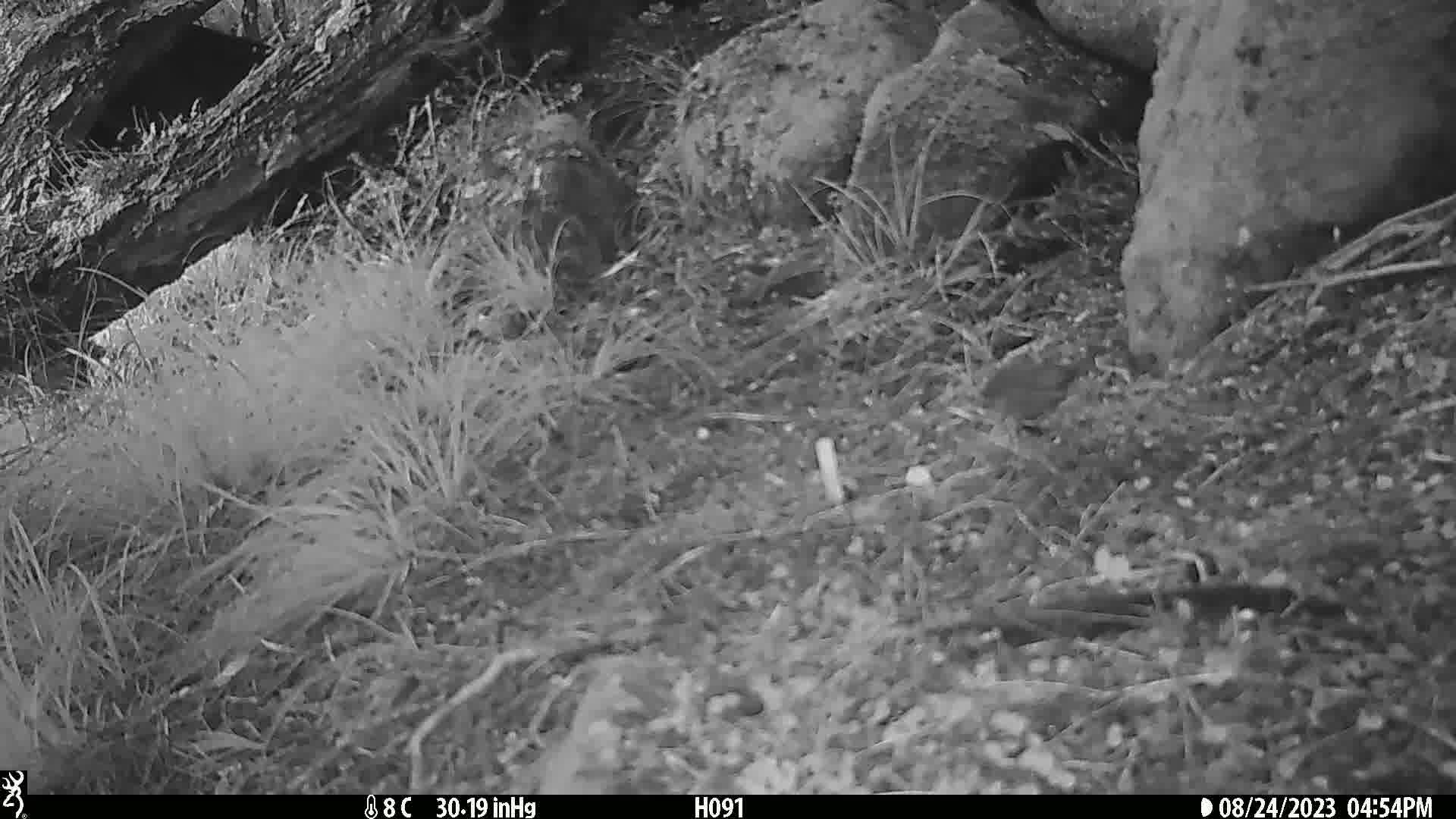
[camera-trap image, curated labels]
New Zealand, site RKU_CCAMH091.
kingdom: Animalia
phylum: Chordata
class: Aves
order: Passeriformes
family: Prunellidae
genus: Prunella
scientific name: Prunella modularis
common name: dunnock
Dunnock (Prunella modularis).